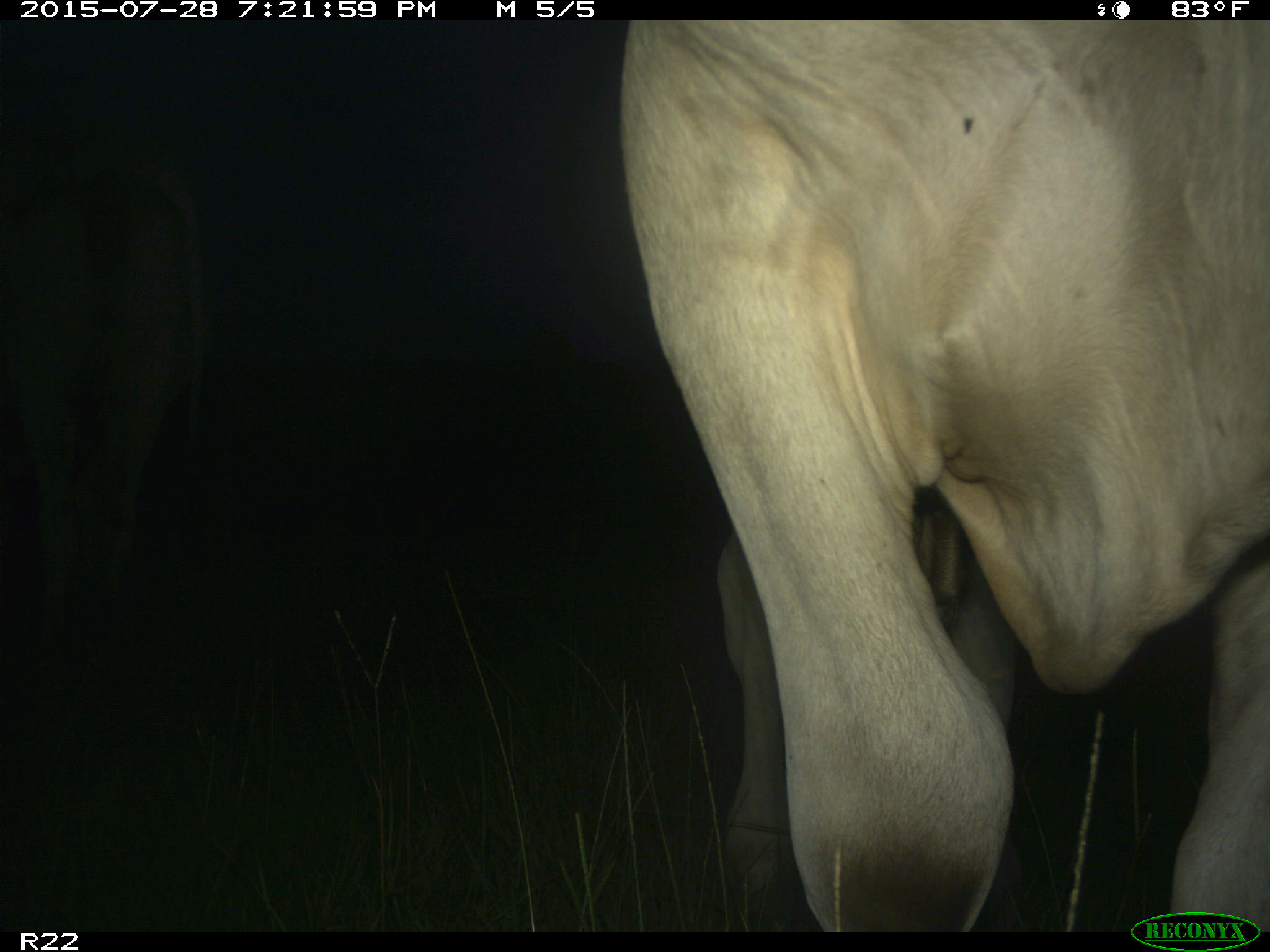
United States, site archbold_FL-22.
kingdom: Animalia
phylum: Chordata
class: Mammalia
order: Artiodactyla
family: Bovidae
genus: Bos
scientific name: Bos taurus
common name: domestic cow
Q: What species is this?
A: Bos taurus (domestic cow).